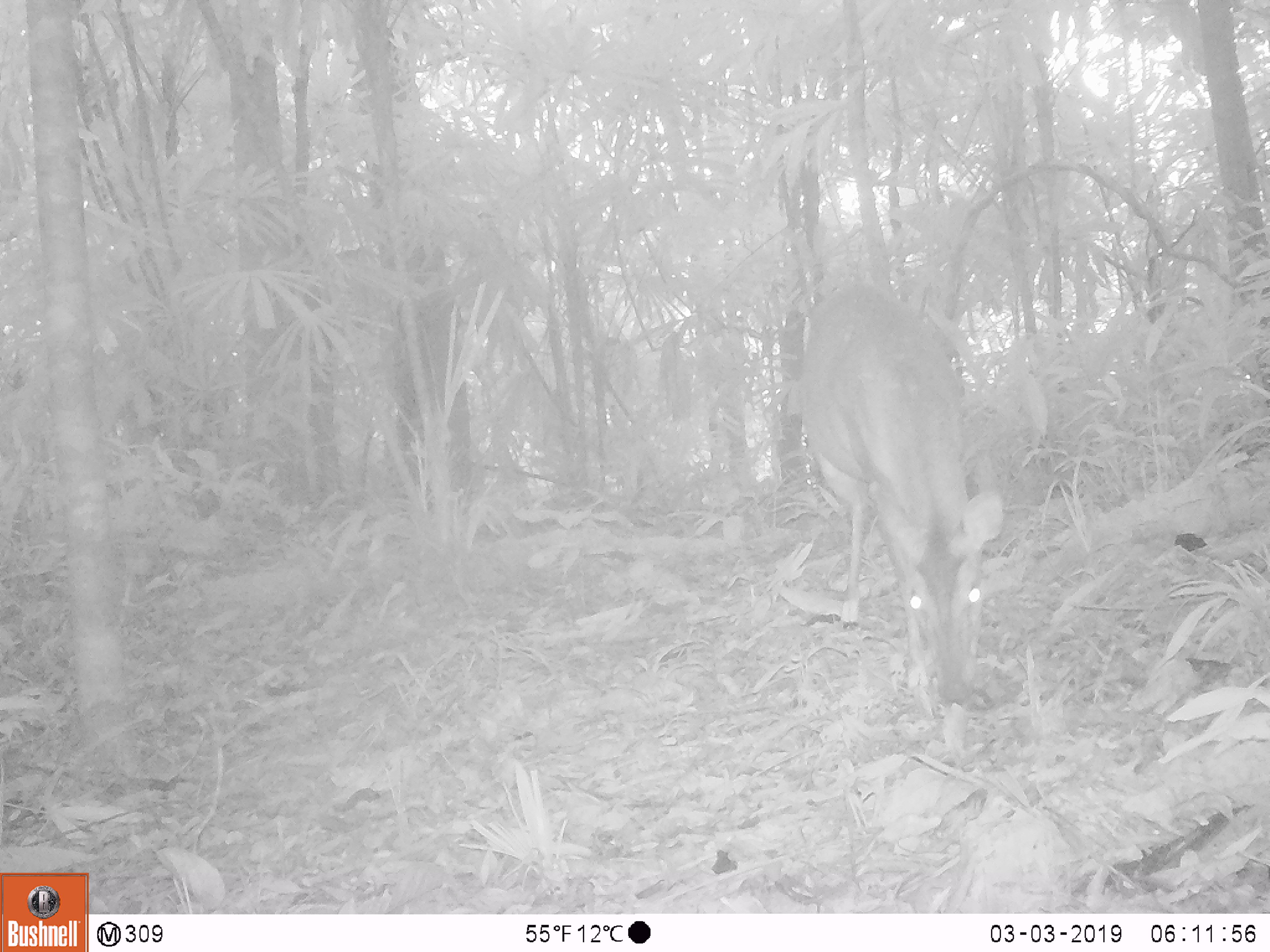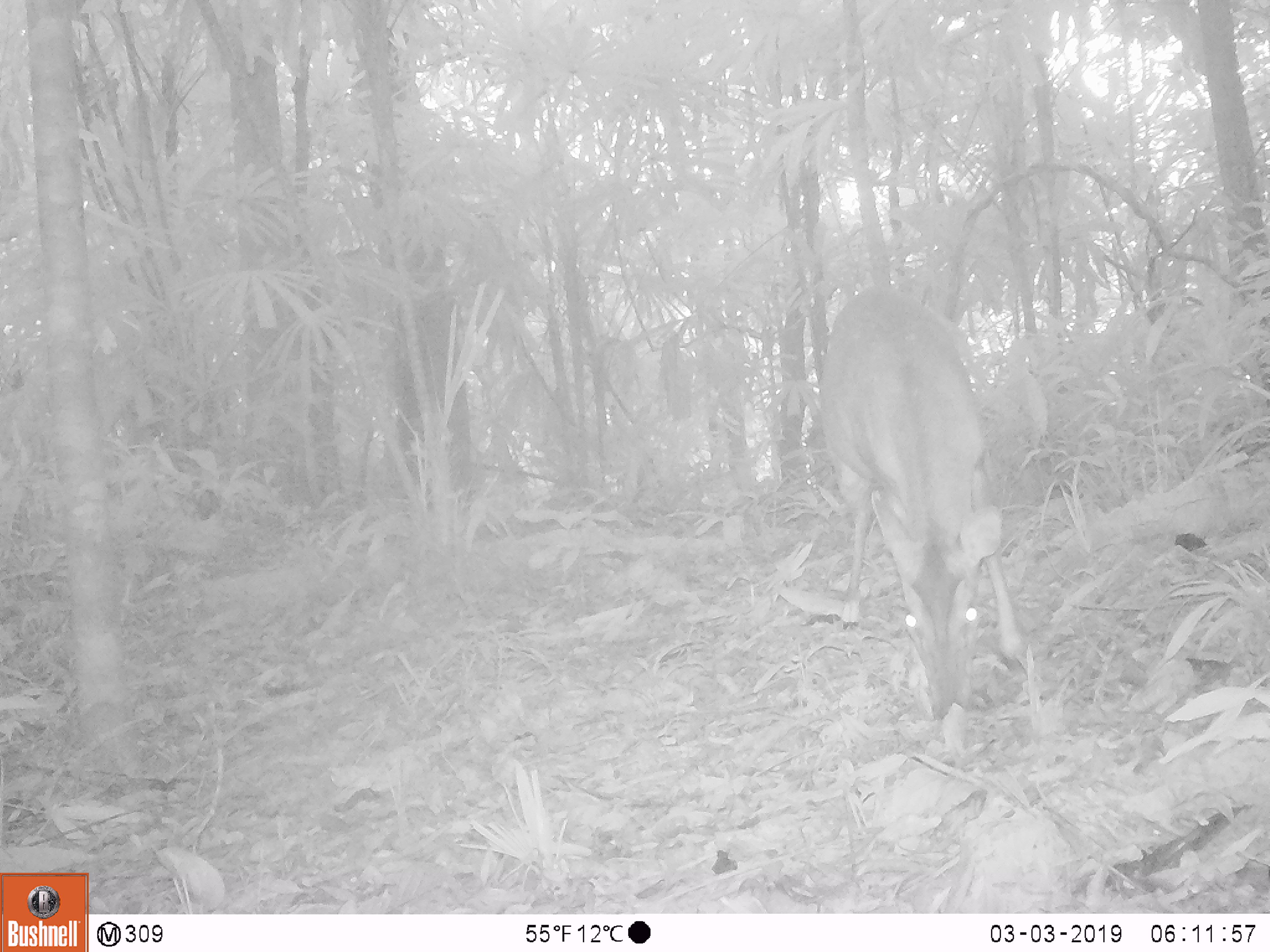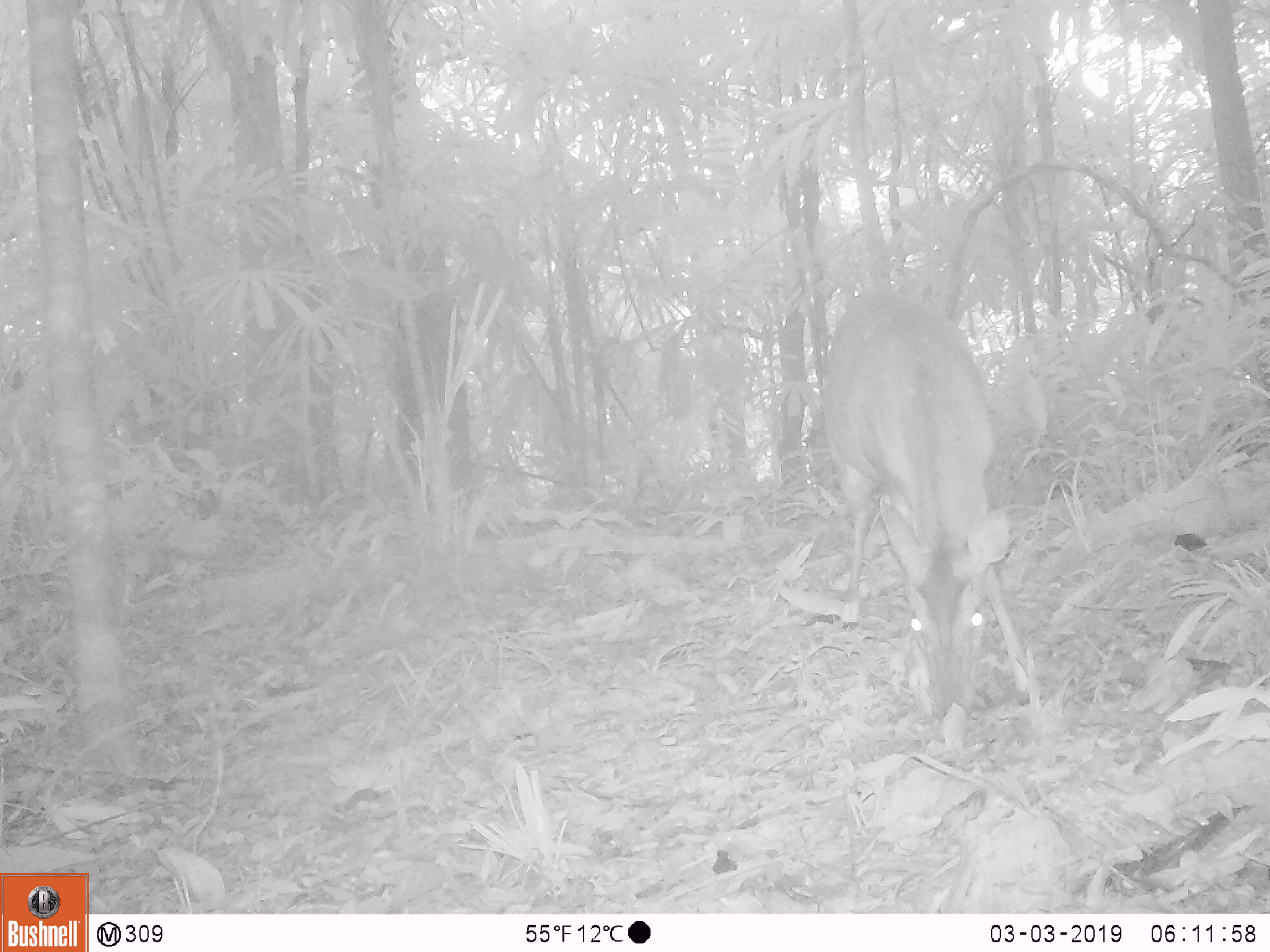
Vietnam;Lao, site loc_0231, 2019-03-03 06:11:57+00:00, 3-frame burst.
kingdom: Animalia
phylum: Chordata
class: Mammalia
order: Artiodactyla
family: Cervidae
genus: Muntiacus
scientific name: Muntiacus vuquangensis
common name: large-antlered muntjac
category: large antlered muntjac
Large antlered muntjac (large-antlered muntjac) (Muntiacus vuquangensis). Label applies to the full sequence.